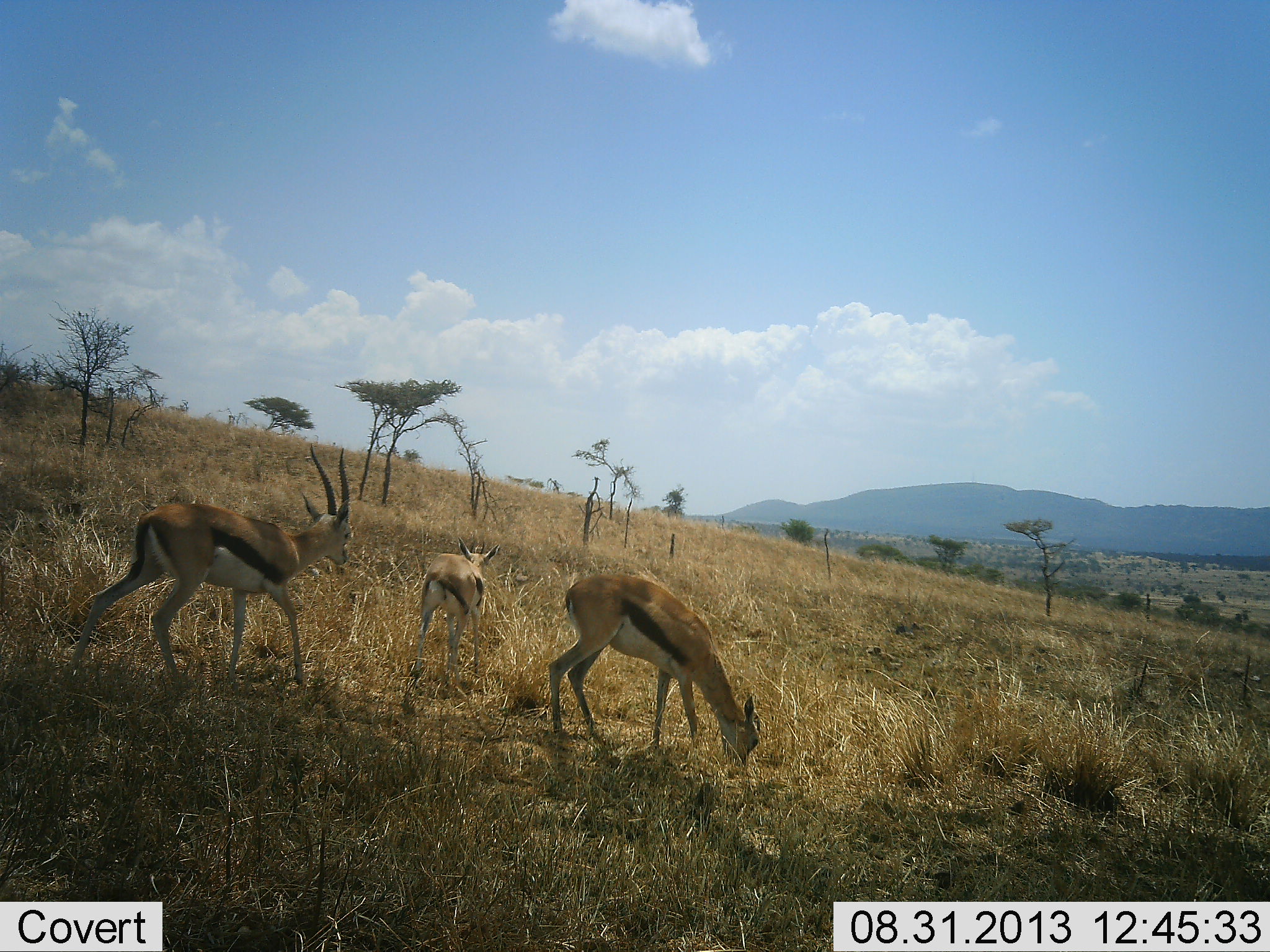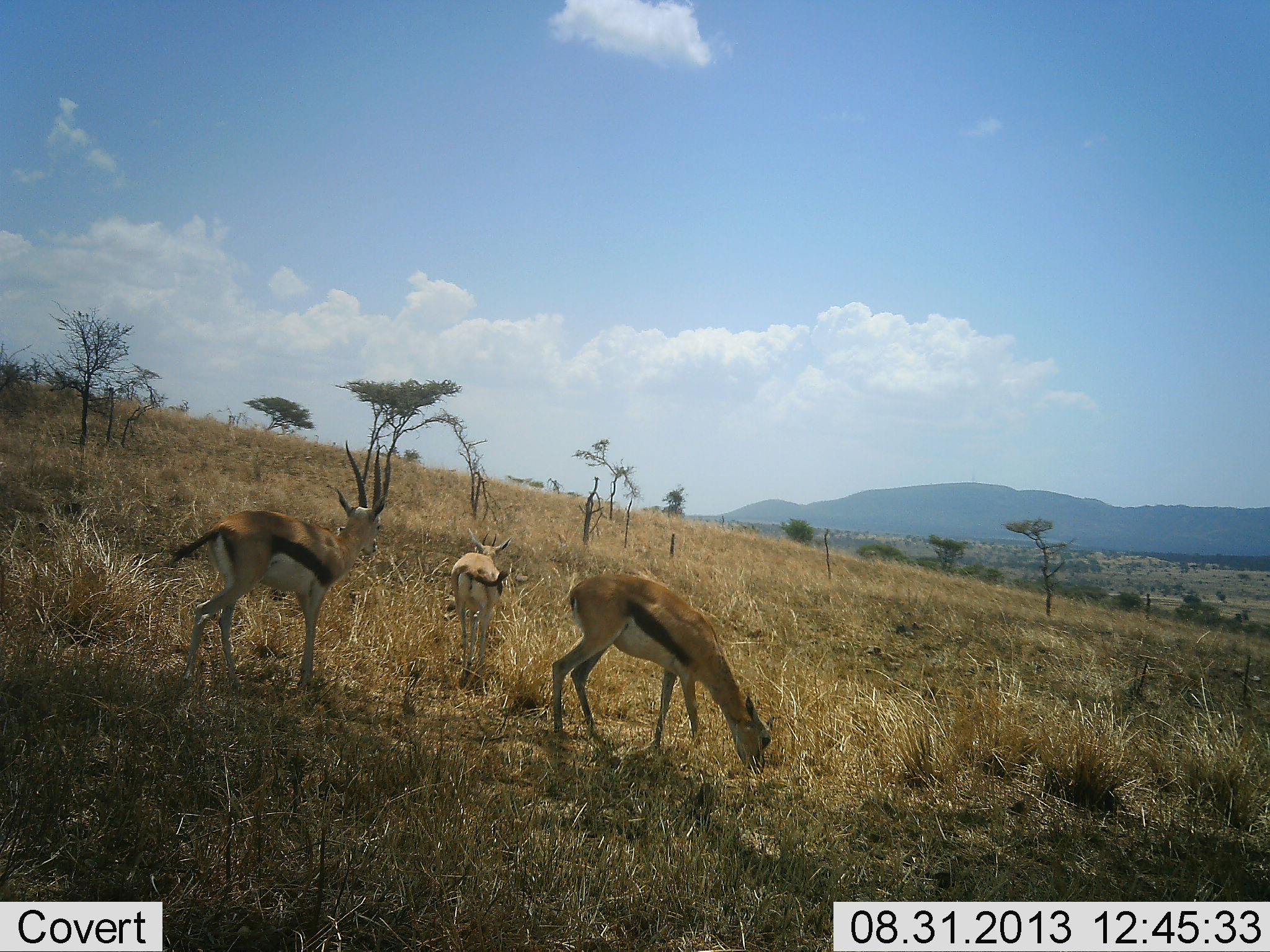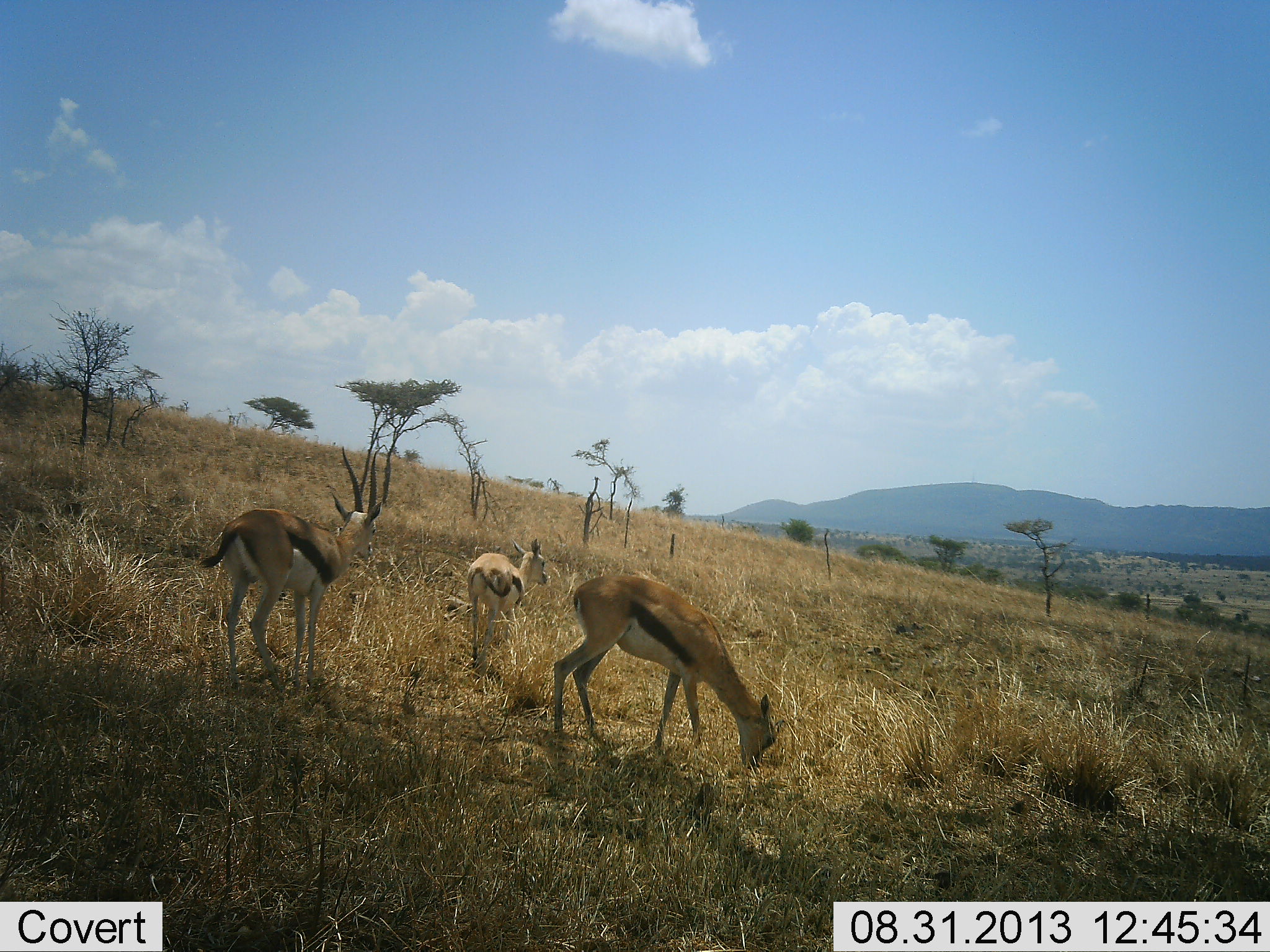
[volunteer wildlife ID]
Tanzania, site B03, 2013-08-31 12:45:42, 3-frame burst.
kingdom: Animalia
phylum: Chordata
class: Mammalia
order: Artiodactyla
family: Bovidae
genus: Eudorcas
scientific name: Eudorcas thomsonii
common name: thomson's gazelle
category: gazellethomsons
Gazellethomsons (thomson's gazelle) (Eudorcas thomsonii), count 3. Behavior (volunteer vote fractions): standing 62%, resting 0%, moving 67%, interacting 5%. Young present (vote fraction): 5%. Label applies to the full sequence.